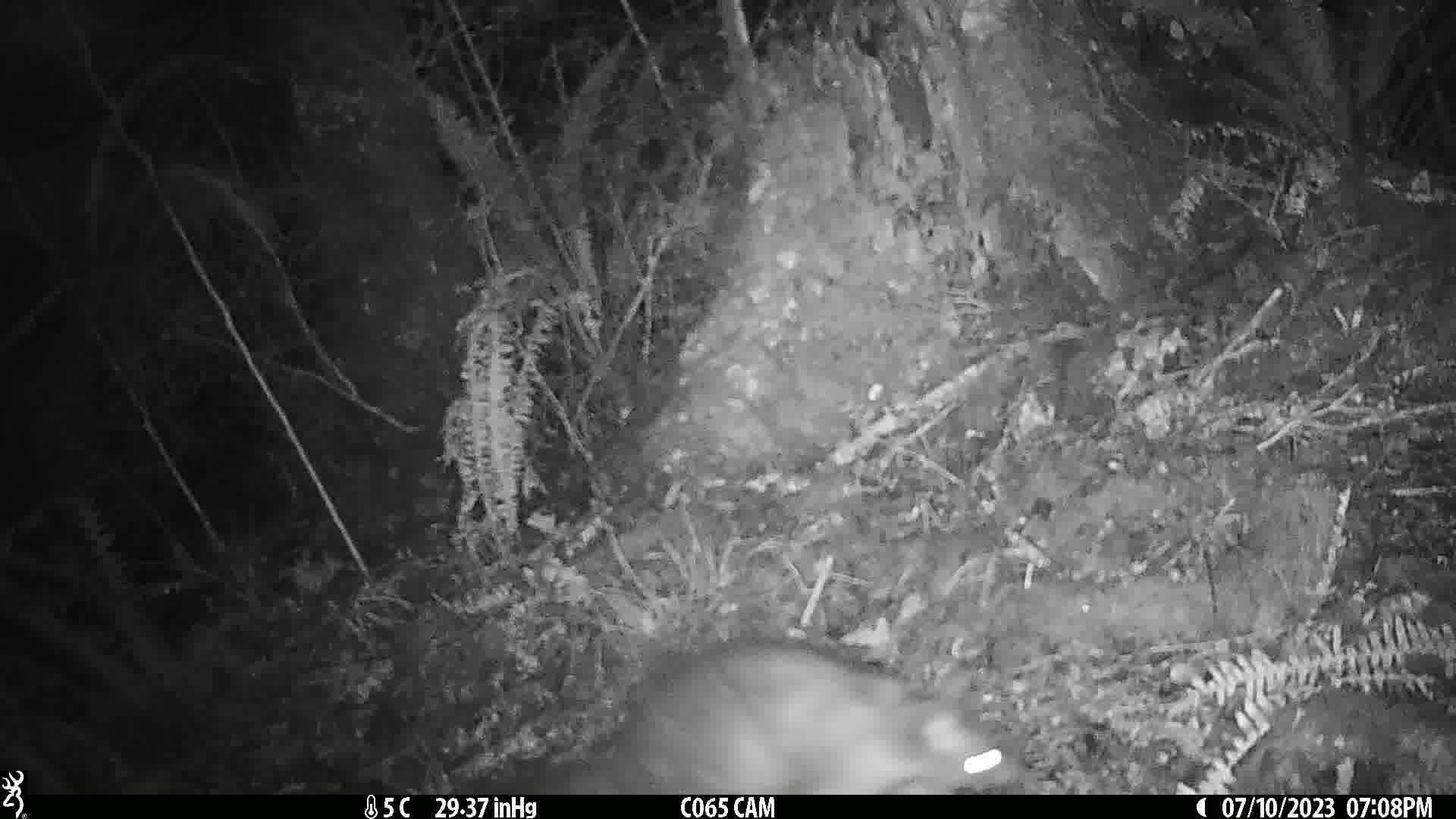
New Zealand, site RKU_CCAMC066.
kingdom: Animalia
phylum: Chordata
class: Mammalia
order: Diprotodontia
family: Phalangeridae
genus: Trichosurus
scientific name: Trichosurus vulpecula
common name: common brushtail possum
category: possum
Possum (common brushtail possum) (Trichosurus vulpecula).